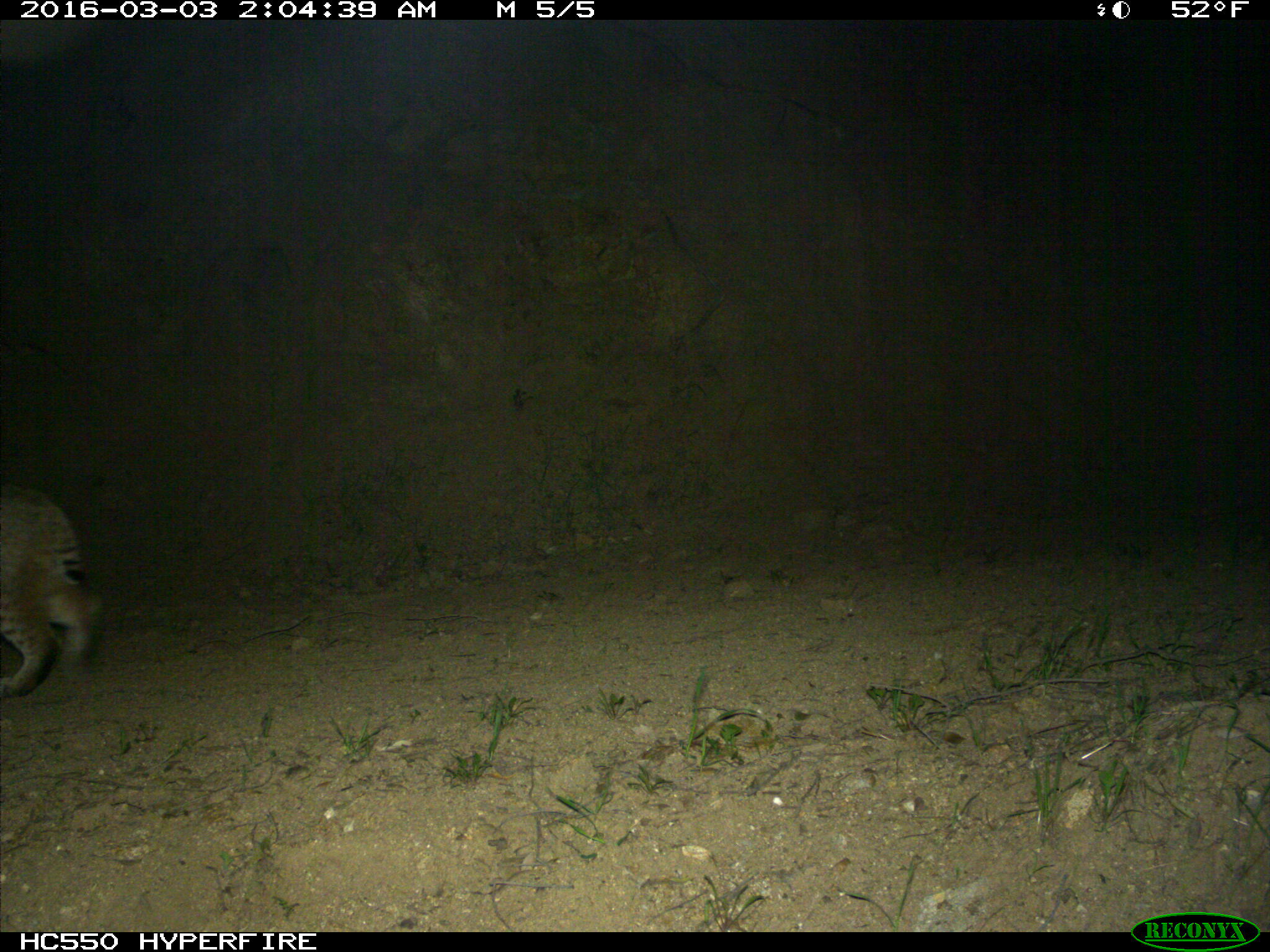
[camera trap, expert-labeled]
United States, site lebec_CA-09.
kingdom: Animalia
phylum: Chordata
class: Mammalia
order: Carnivora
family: Felidae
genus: Lynx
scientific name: Lynx rufus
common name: bobcat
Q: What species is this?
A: Lynx rufus (bobcat).